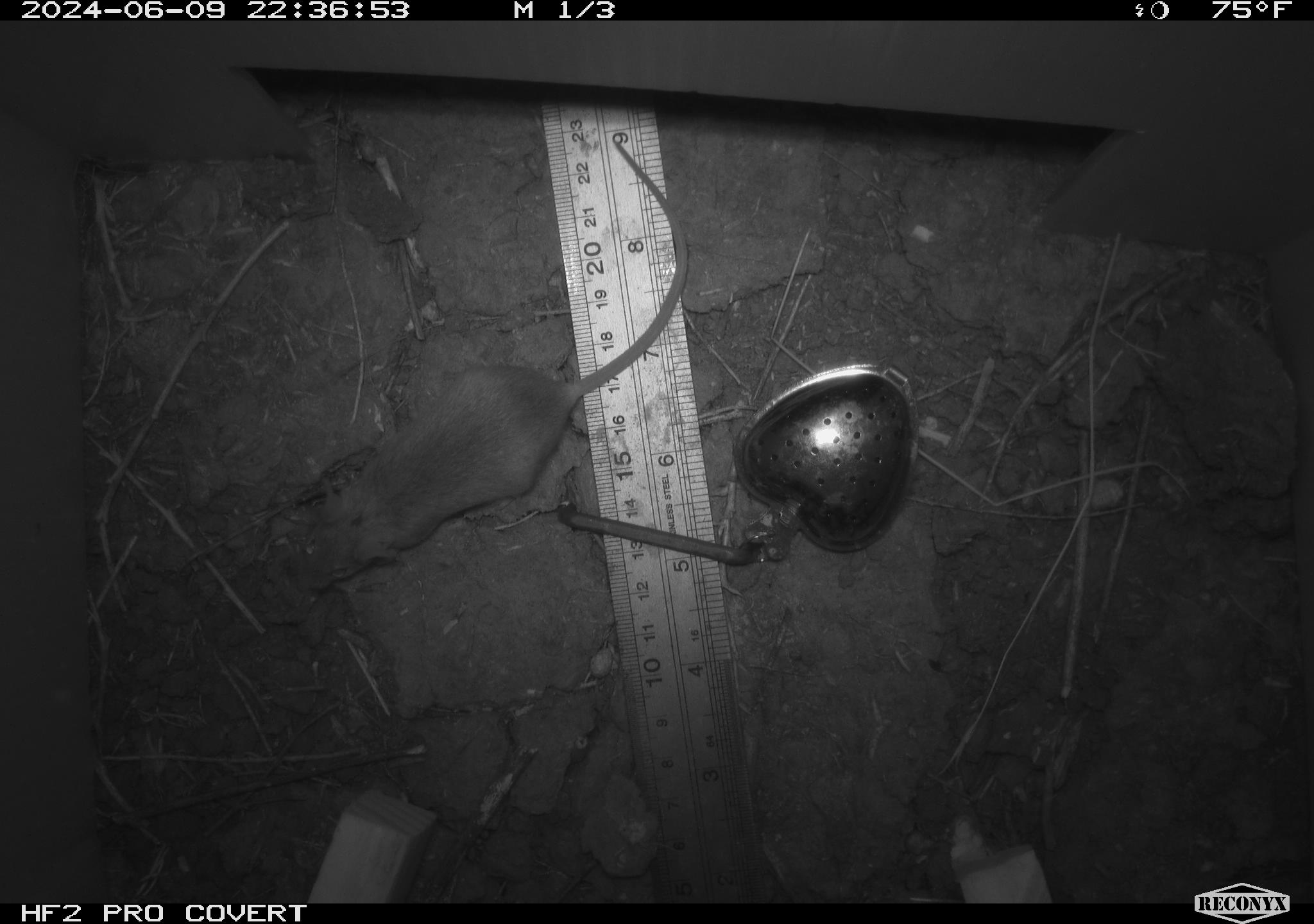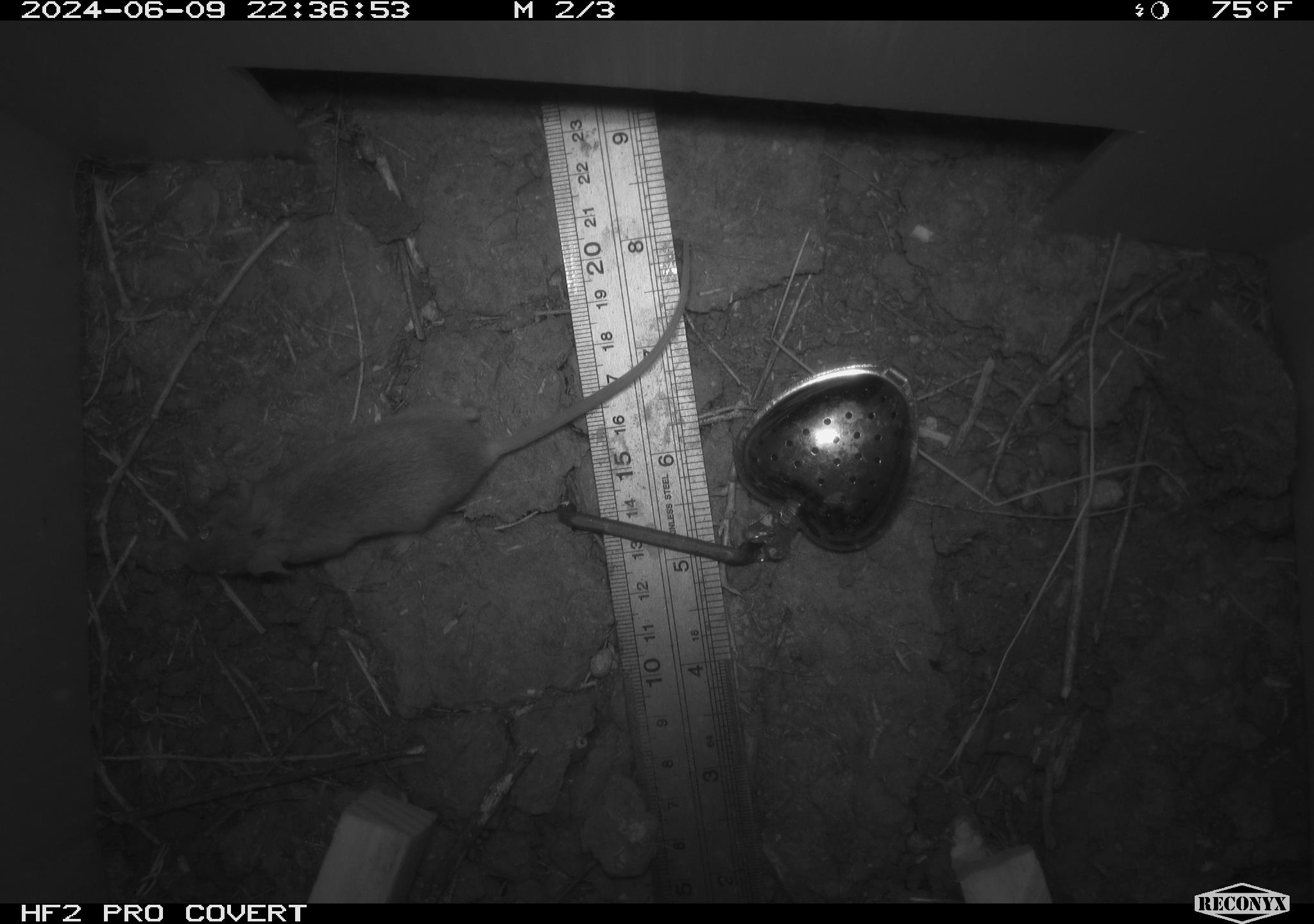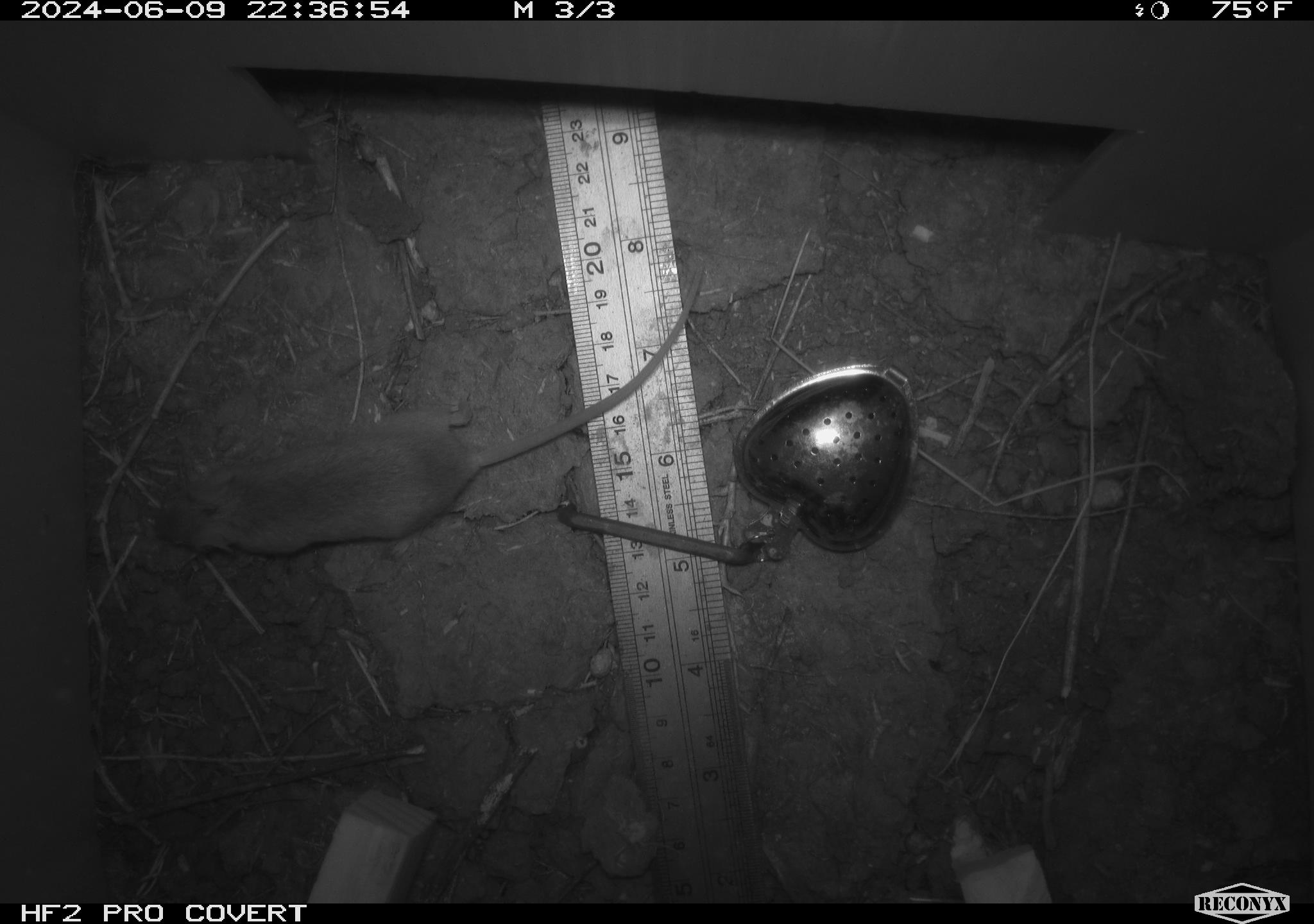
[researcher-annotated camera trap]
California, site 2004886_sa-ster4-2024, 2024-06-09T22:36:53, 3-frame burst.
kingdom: Animalia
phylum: Chordata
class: Mammalia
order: Rodentia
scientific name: Rodentia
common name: mouse species